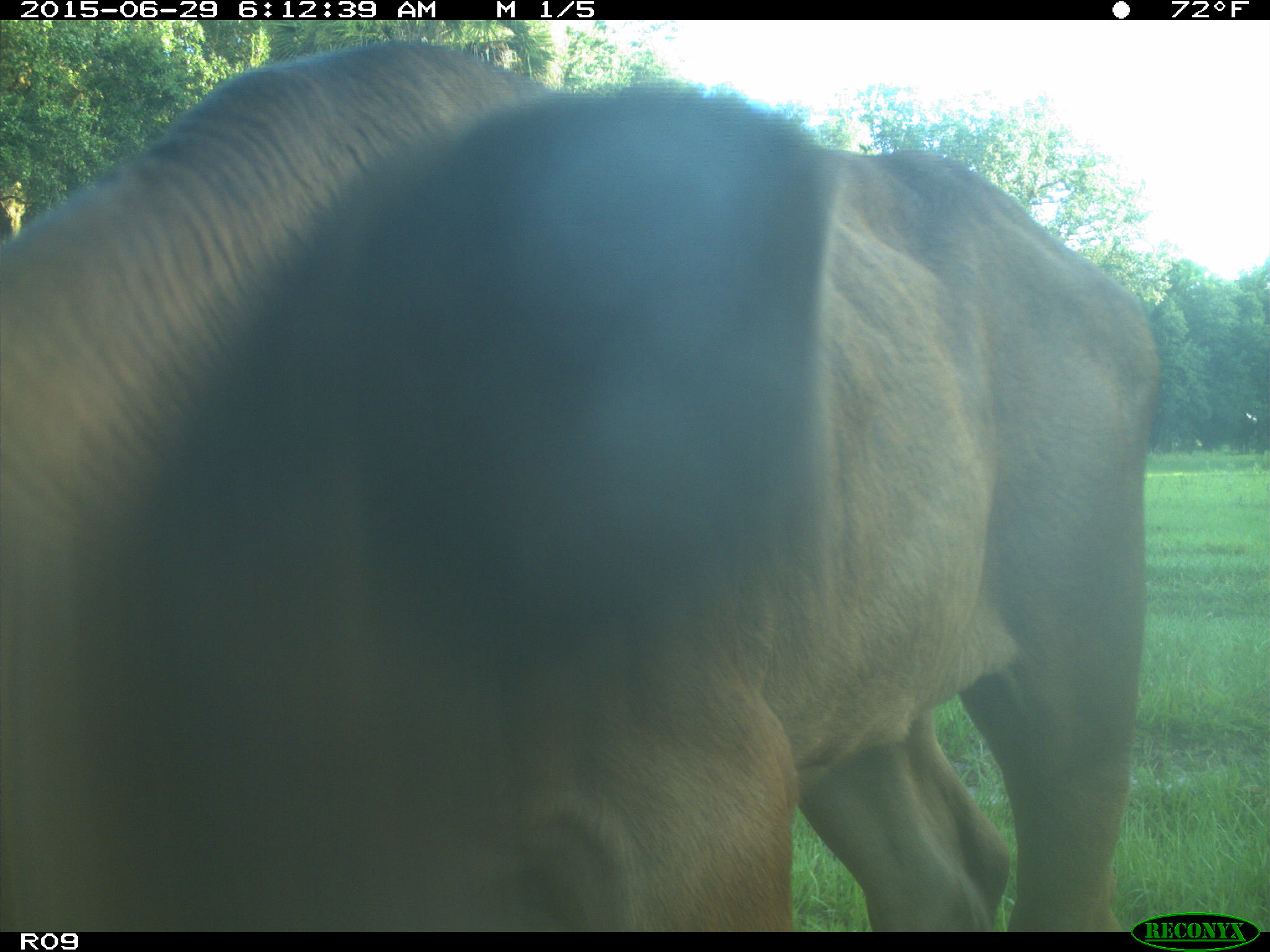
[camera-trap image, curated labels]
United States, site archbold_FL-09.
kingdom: Animalia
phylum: Chordata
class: Mammalia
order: Artiodactyla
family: Bovidae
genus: Bos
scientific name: Bos taurus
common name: domestic cow